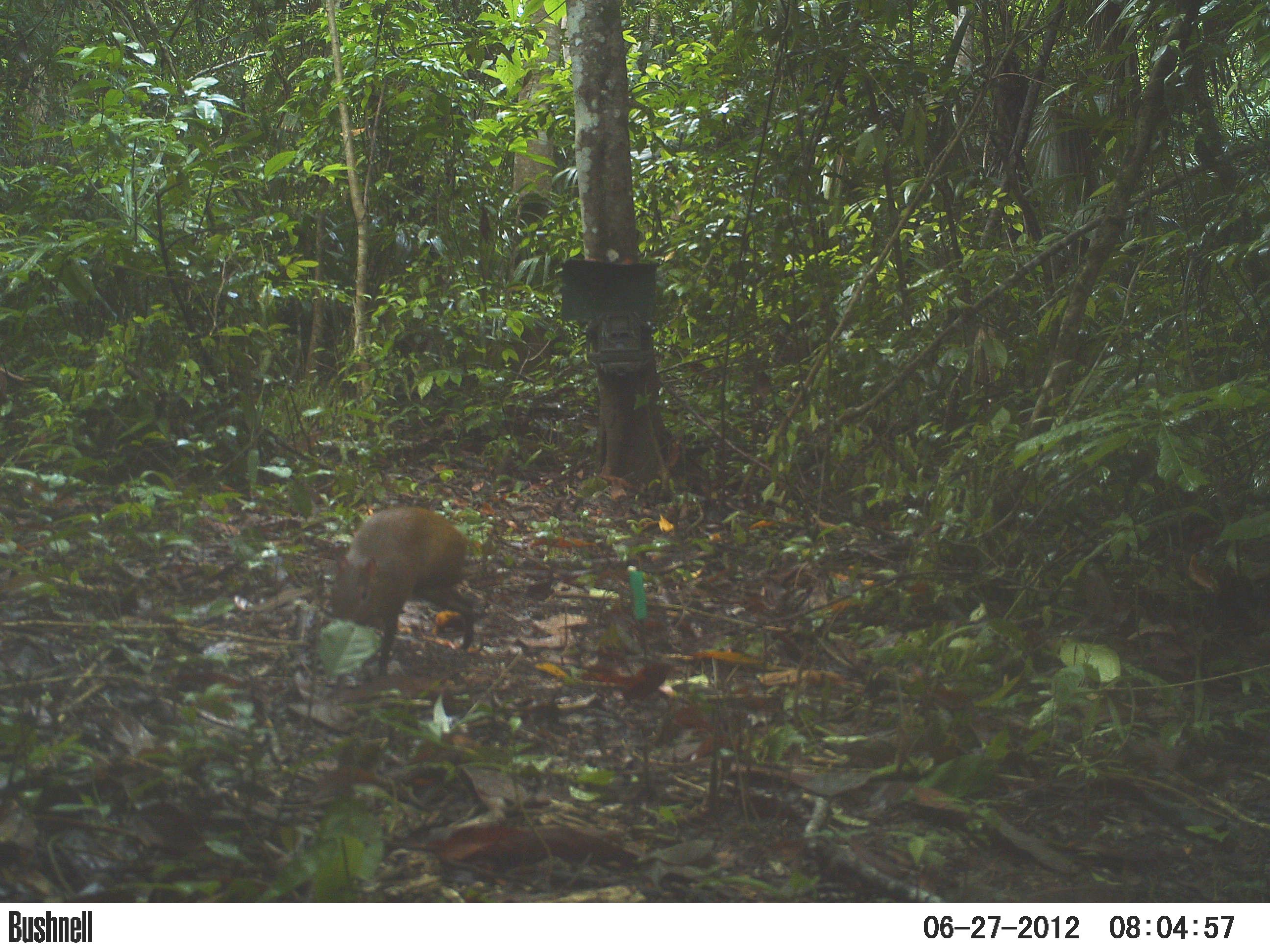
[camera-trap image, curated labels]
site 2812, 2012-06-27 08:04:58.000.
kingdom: Animalia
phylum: Chordata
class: Mammalia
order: Rodentia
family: Dasyproctidae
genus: Dasyprocta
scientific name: Dasyprocta punctata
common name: central american agouti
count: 1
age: adult